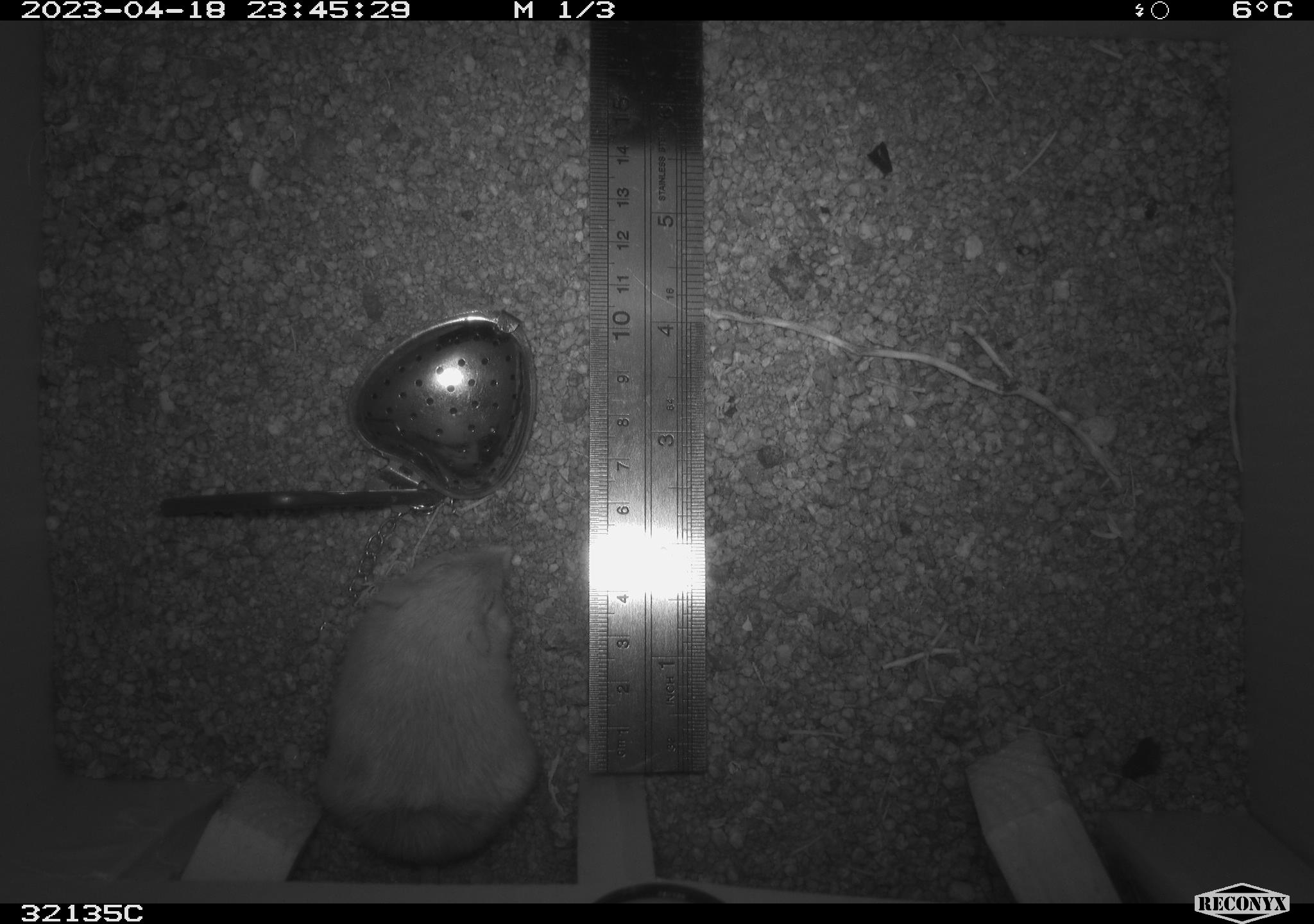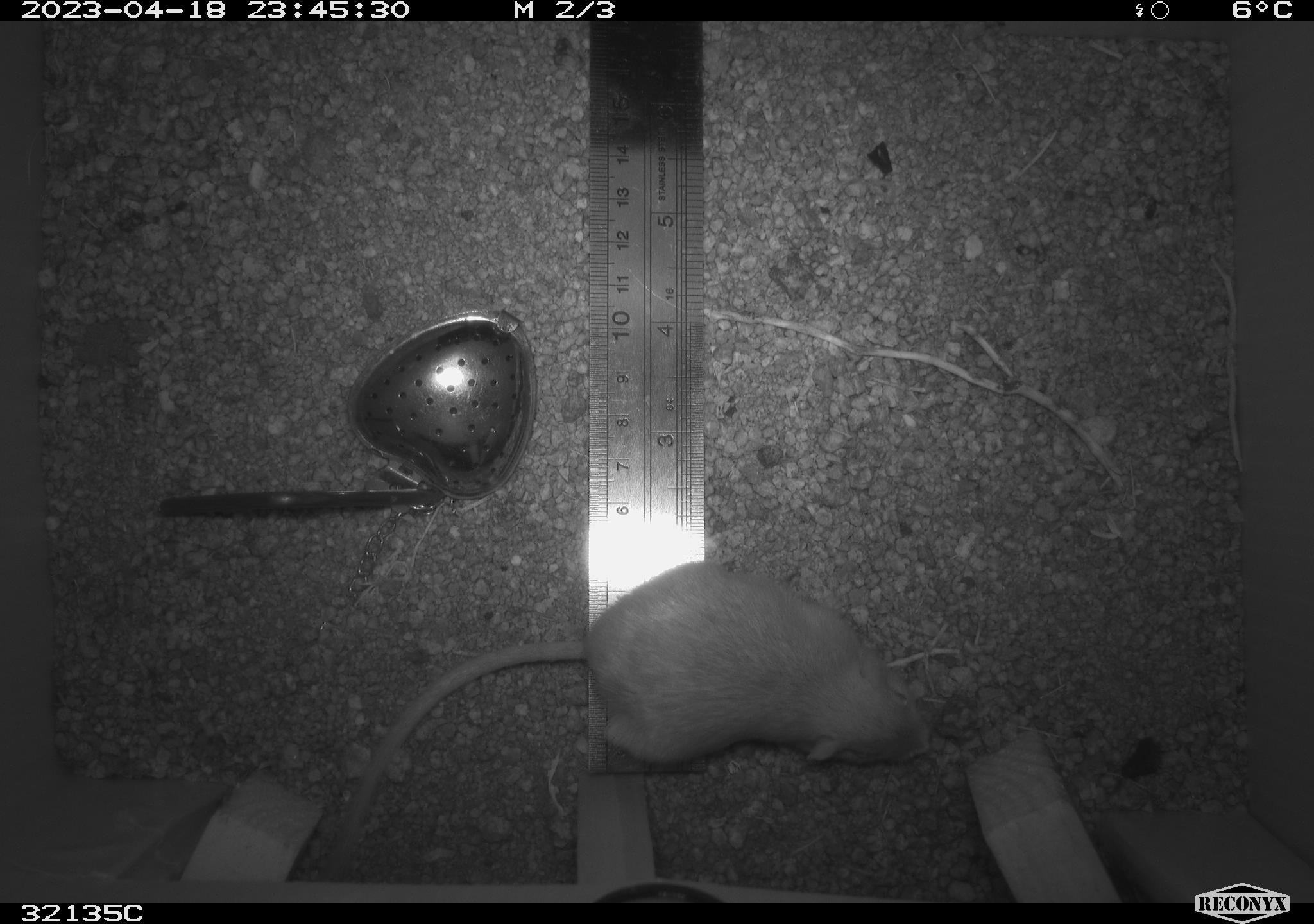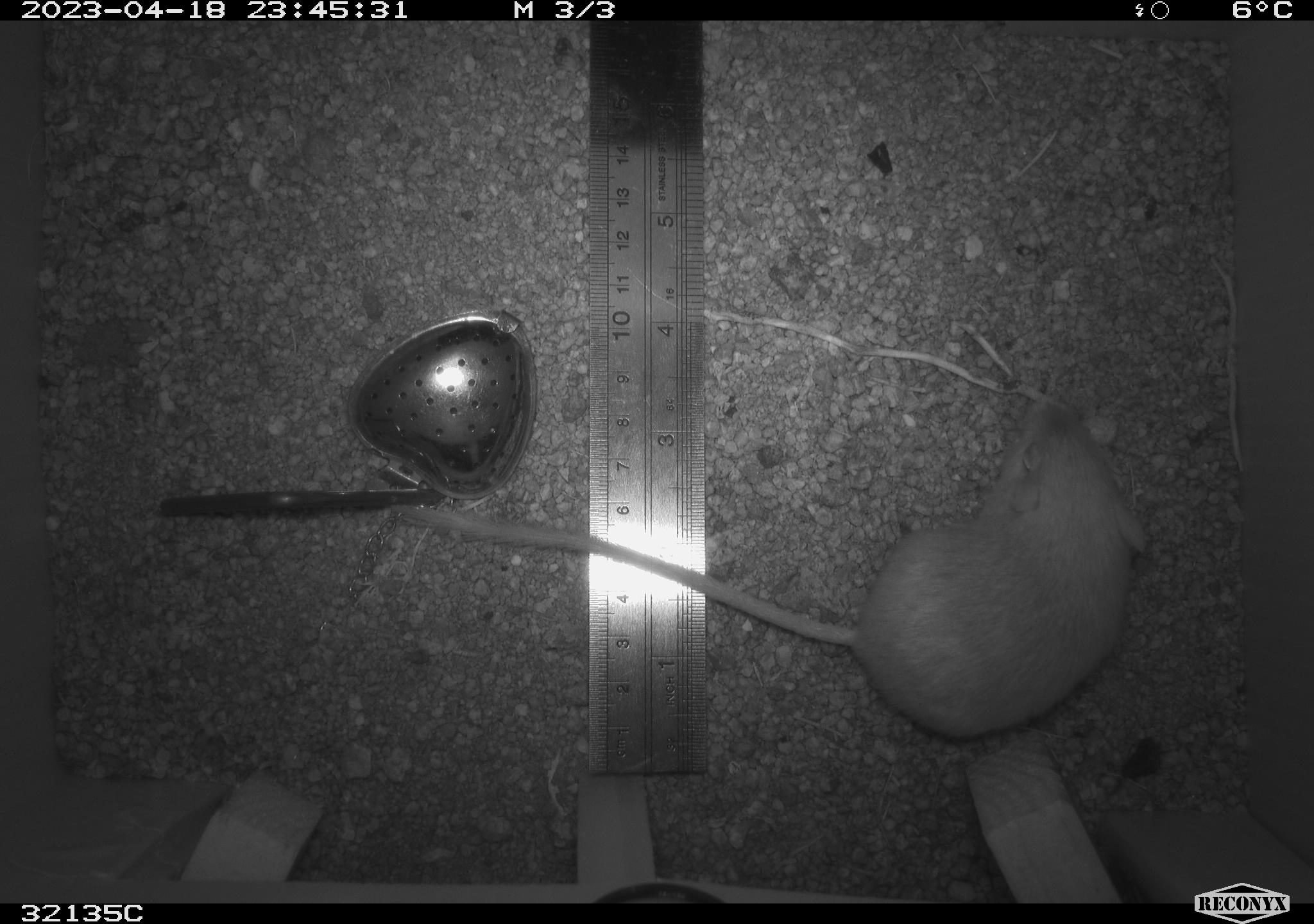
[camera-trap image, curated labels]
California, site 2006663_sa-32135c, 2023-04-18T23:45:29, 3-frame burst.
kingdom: Animalia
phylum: Chordata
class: Mammalia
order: Rodentia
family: Heteromyidae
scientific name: Heteromyidae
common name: kangaroo rats and pocket mice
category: heteromyidae family